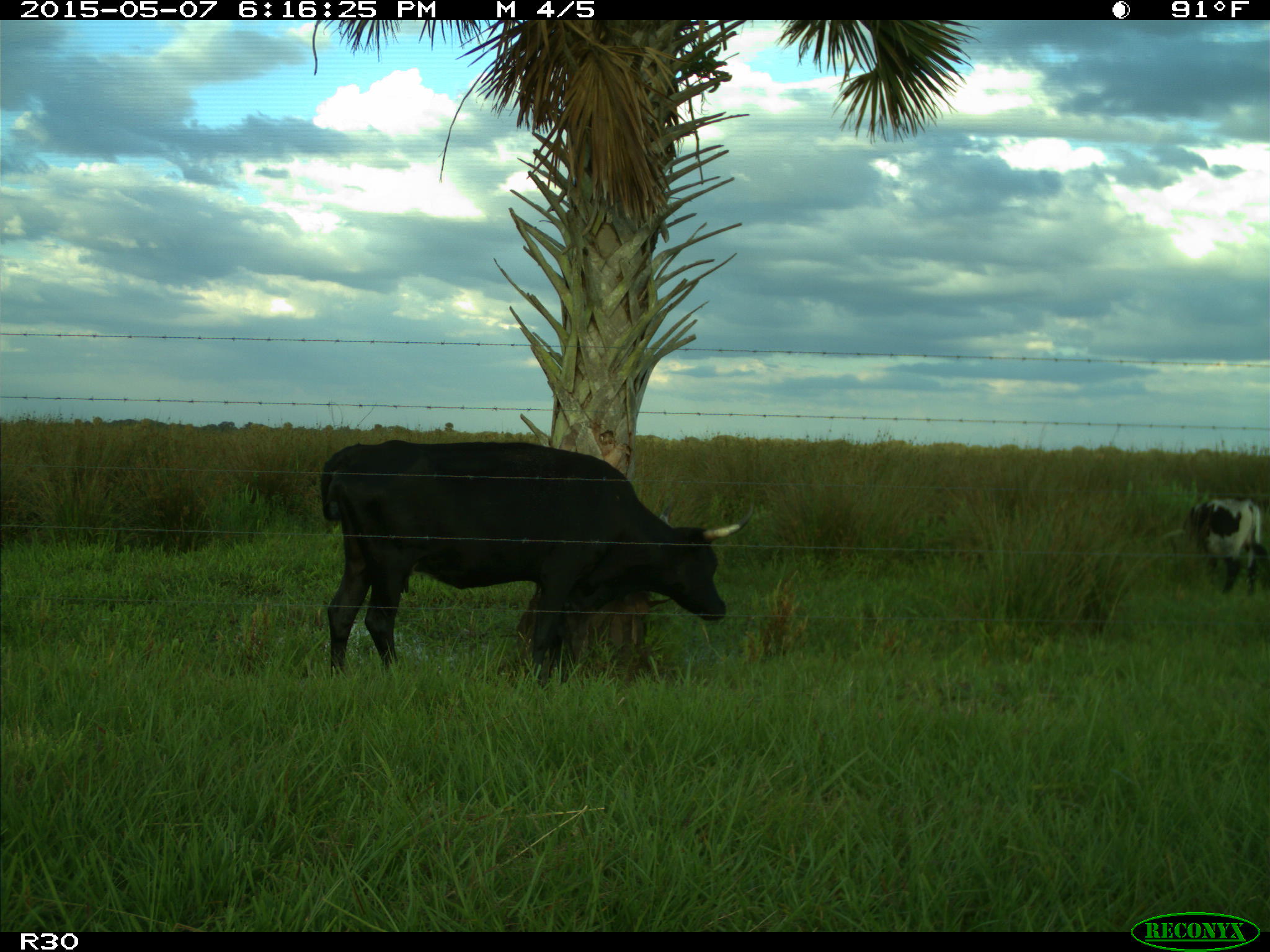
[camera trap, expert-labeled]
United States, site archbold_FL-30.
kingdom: Animalia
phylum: Chordata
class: Mammalia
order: Artiodactyla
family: Bovidae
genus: Bos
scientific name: Bos taurus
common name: domestic cow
Bos taurus (domestic cow).